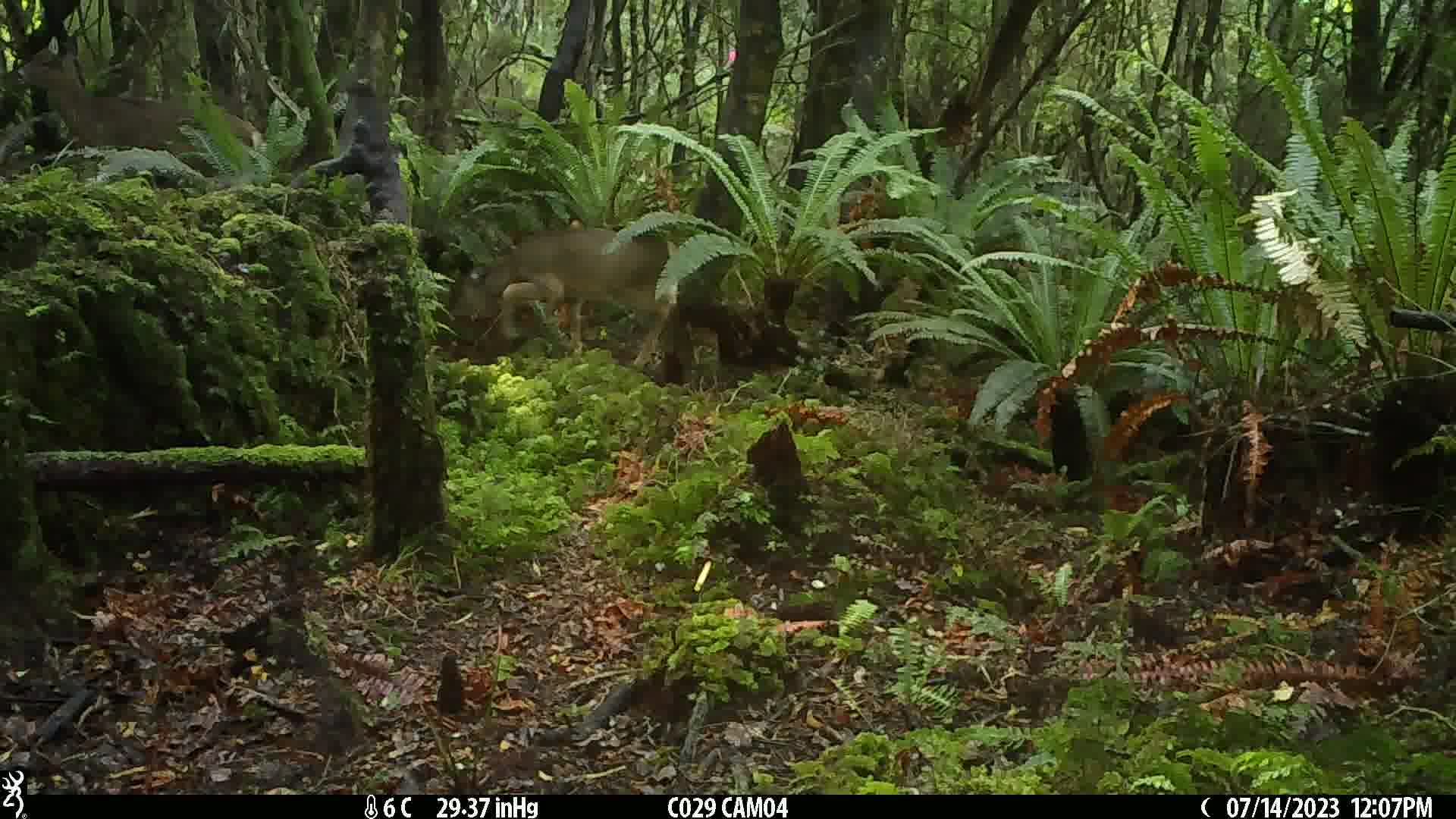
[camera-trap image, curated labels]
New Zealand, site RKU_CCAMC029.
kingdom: Animalia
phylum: Chordata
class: Mammalia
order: Artiodactyla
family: Cervidae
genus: Odocoileus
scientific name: Odocoileus virginianus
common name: white-tailed deer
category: white tailed deer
White tailed deer (white-tailed deer) (Odocoileus virginianus).